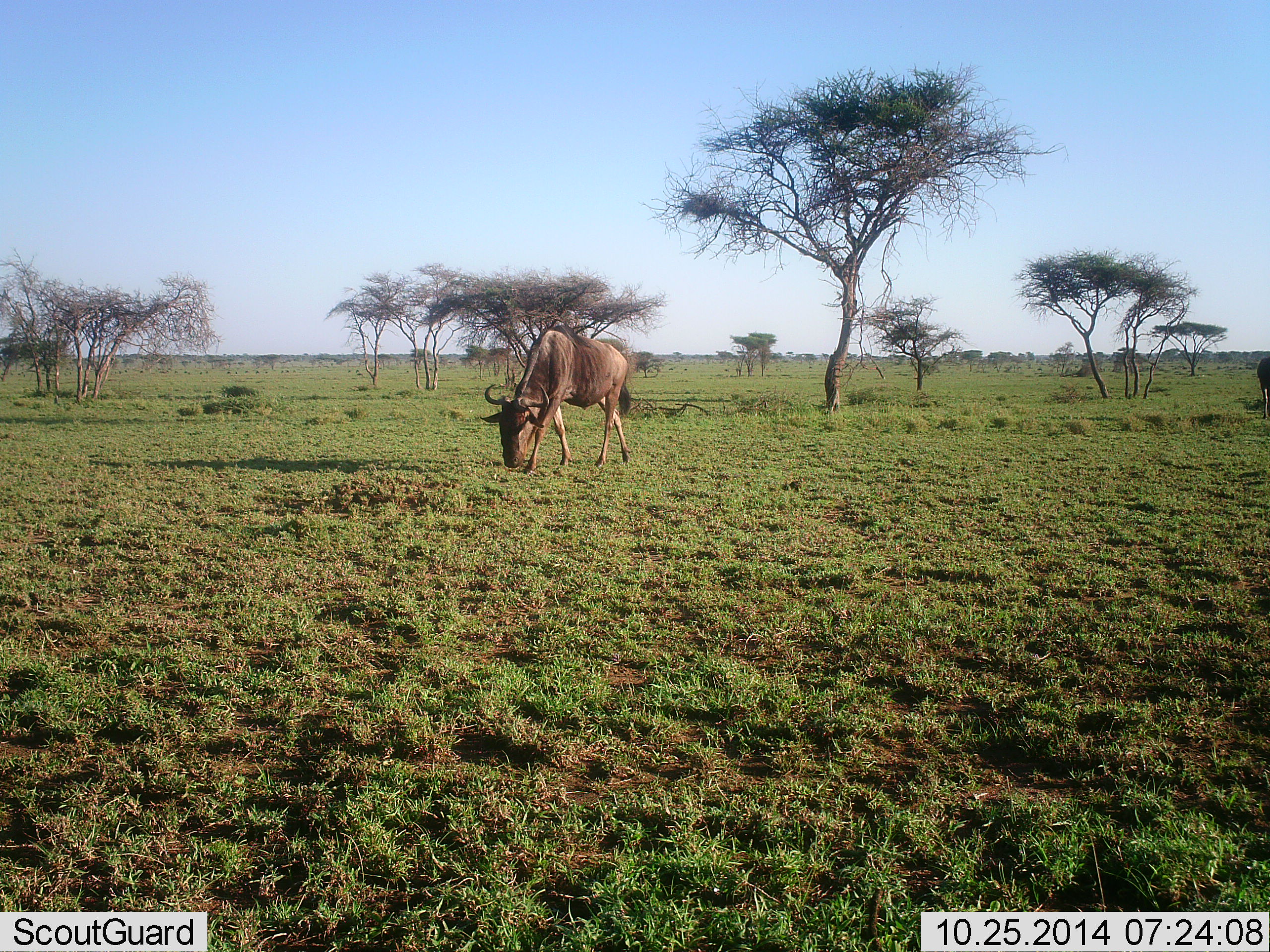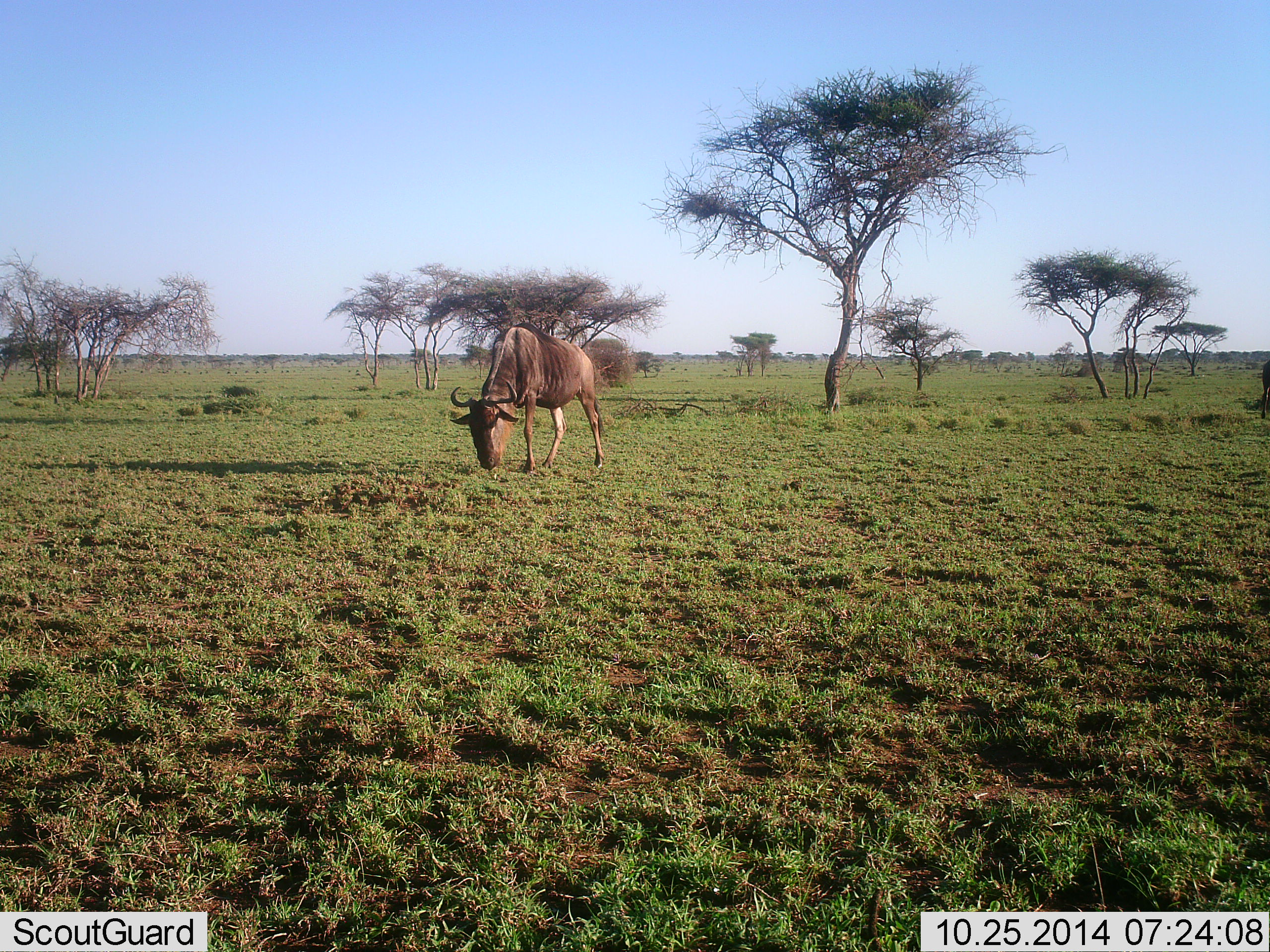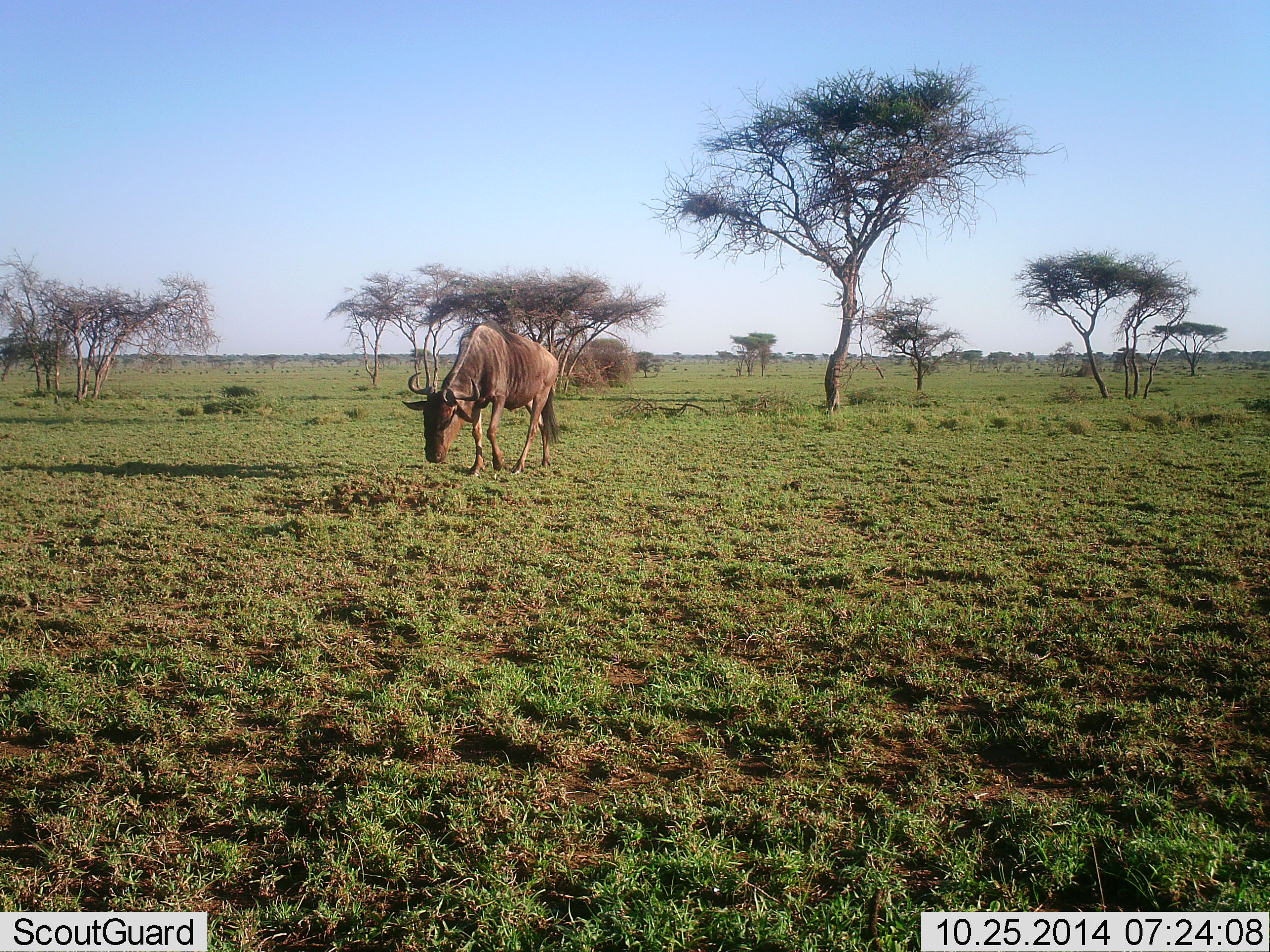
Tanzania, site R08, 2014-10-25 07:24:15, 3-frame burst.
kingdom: Animalia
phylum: Chordata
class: Mammalia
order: Artiodactyla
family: Bovidae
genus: Connochaetes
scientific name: Connochaetes taurinus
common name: blue wildebeest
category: wildebeest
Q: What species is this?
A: Wildebeest (blue wildebeest) (Connochaetes taurinus).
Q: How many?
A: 1.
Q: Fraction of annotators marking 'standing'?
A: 0%.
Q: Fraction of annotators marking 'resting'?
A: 0%.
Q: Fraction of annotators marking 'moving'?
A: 70%.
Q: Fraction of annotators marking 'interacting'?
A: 0%.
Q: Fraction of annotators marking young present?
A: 0%.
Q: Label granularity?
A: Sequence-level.